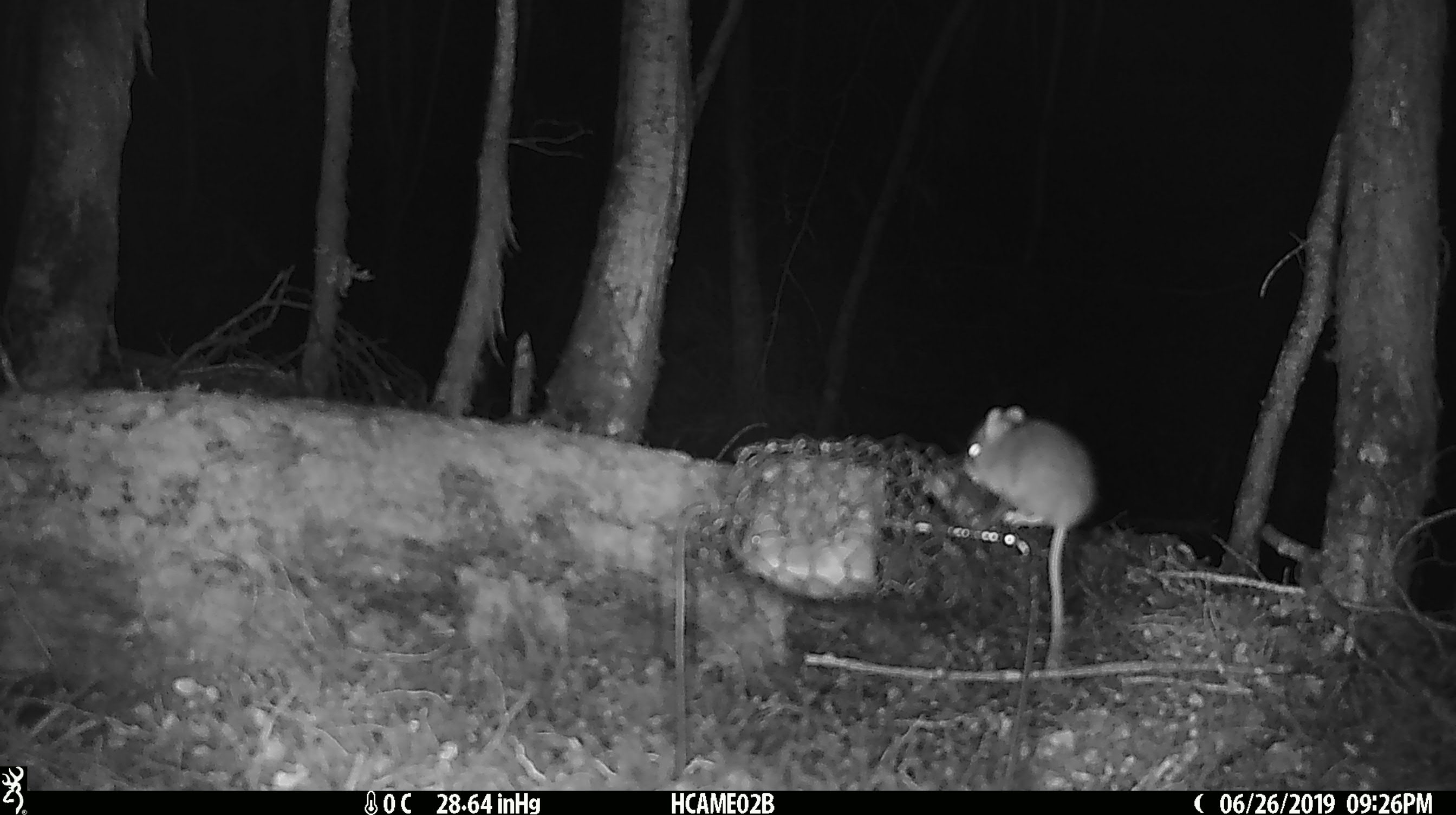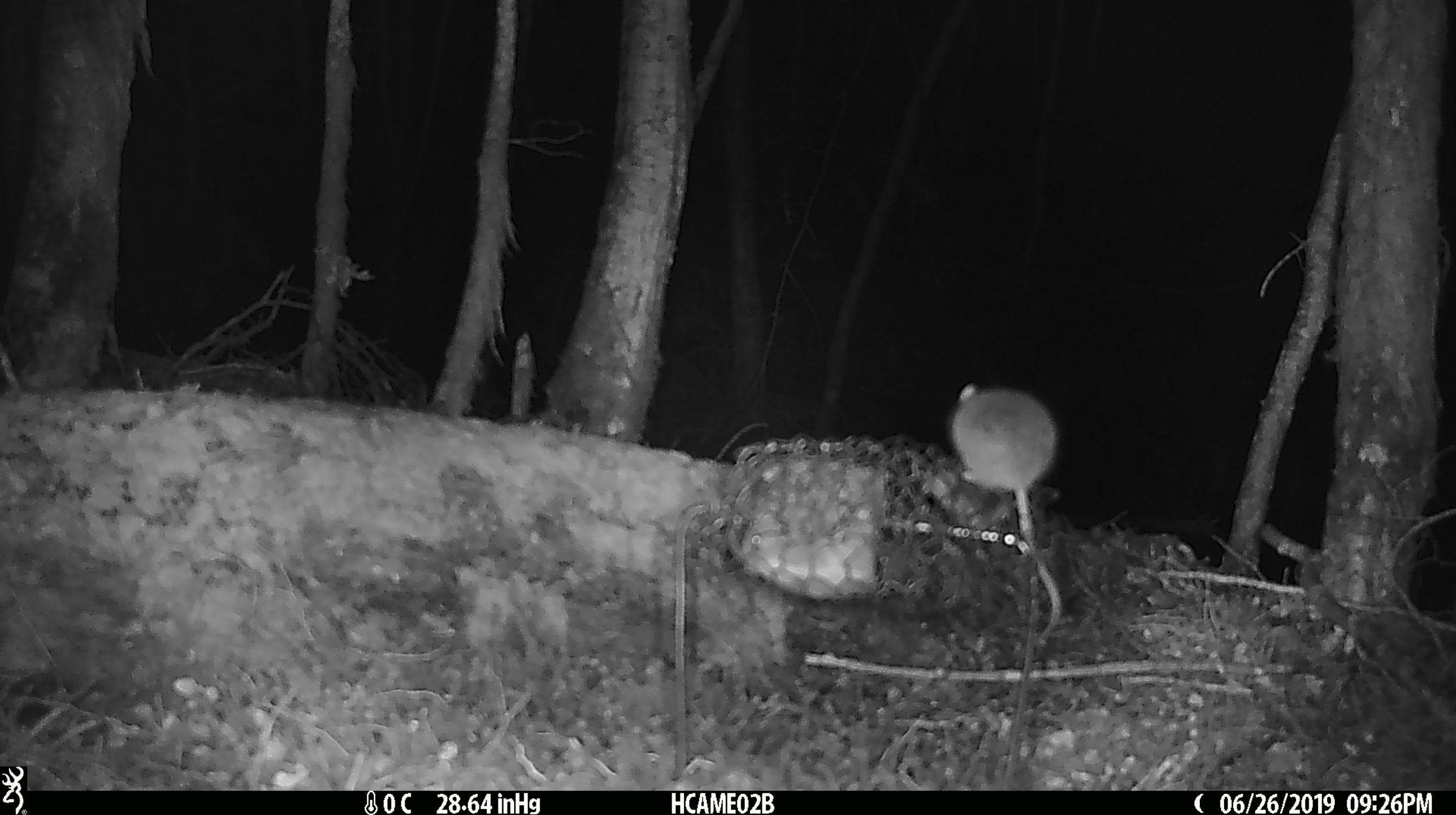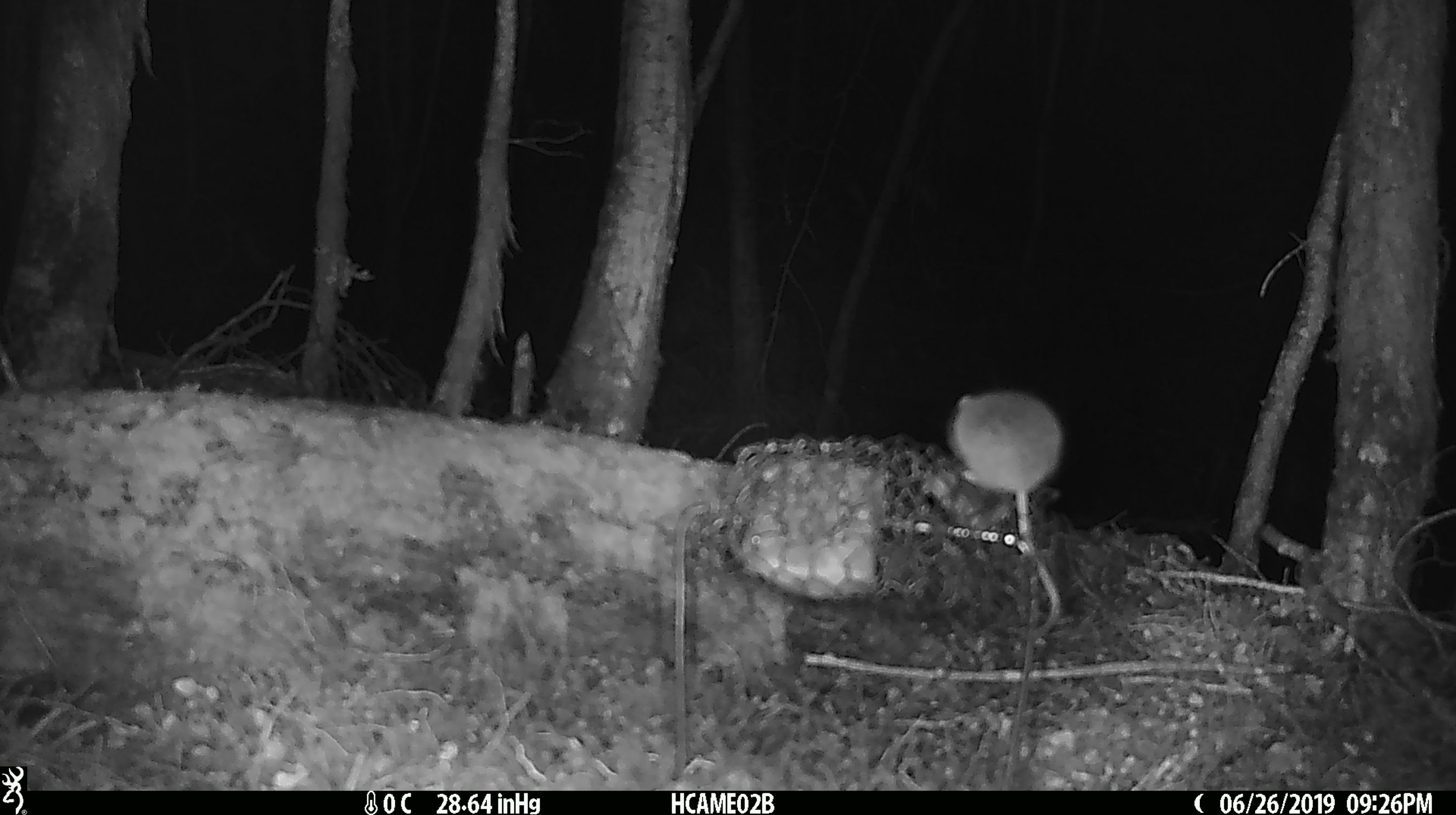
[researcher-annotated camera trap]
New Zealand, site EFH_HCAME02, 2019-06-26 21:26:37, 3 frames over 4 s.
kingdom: Animalia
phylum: Chordata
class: Mammalia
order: Rodentia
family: Muridae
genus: Mus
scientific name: Mus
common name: mouse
Mouse (Mus).